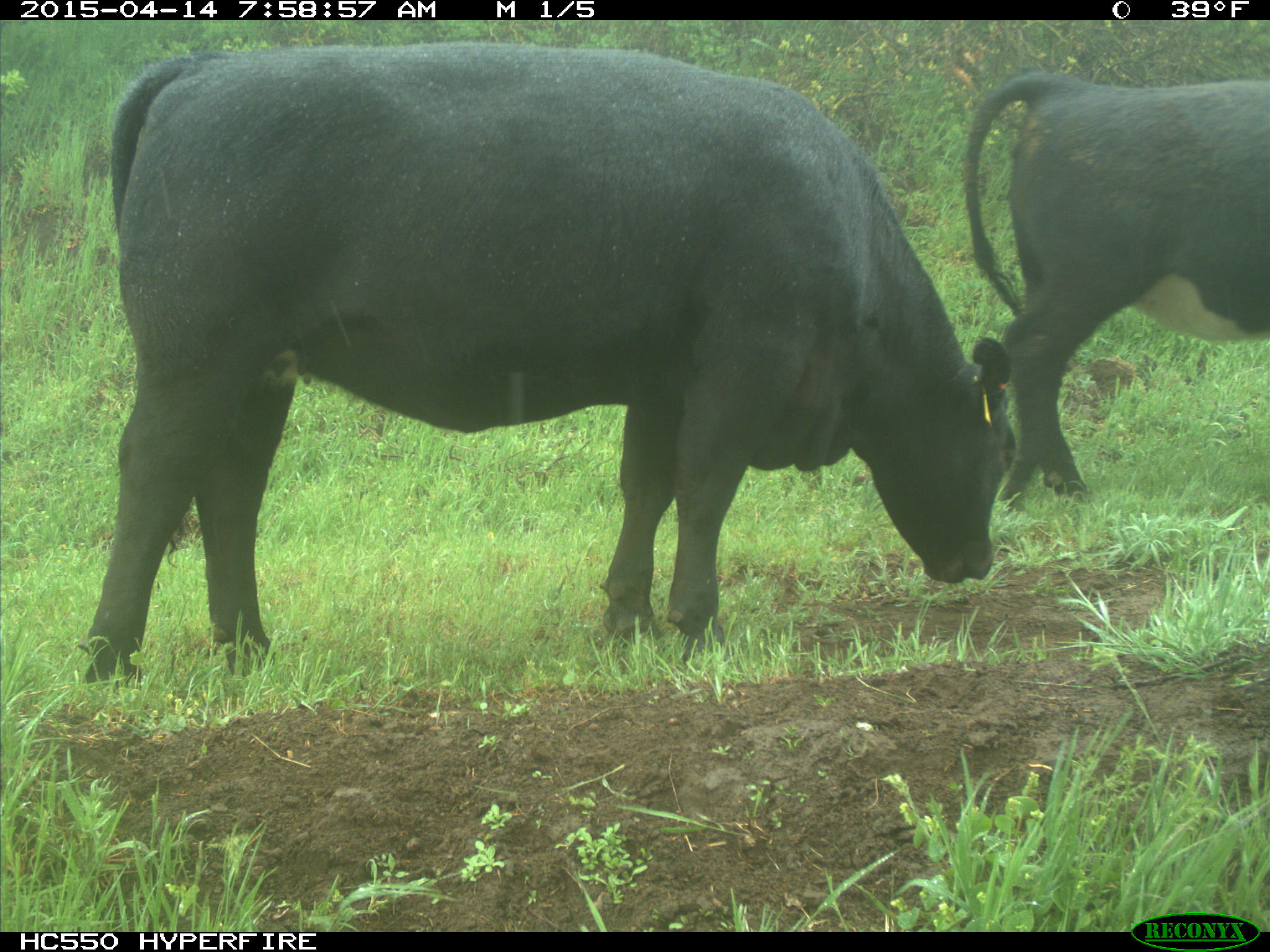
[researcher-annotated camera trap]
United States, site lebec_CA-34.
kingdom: Animalia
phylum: Chordata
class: Mammalia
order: Artiodactyla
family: Bovidae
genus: Bos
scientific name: Bos taurus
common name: domestic cow